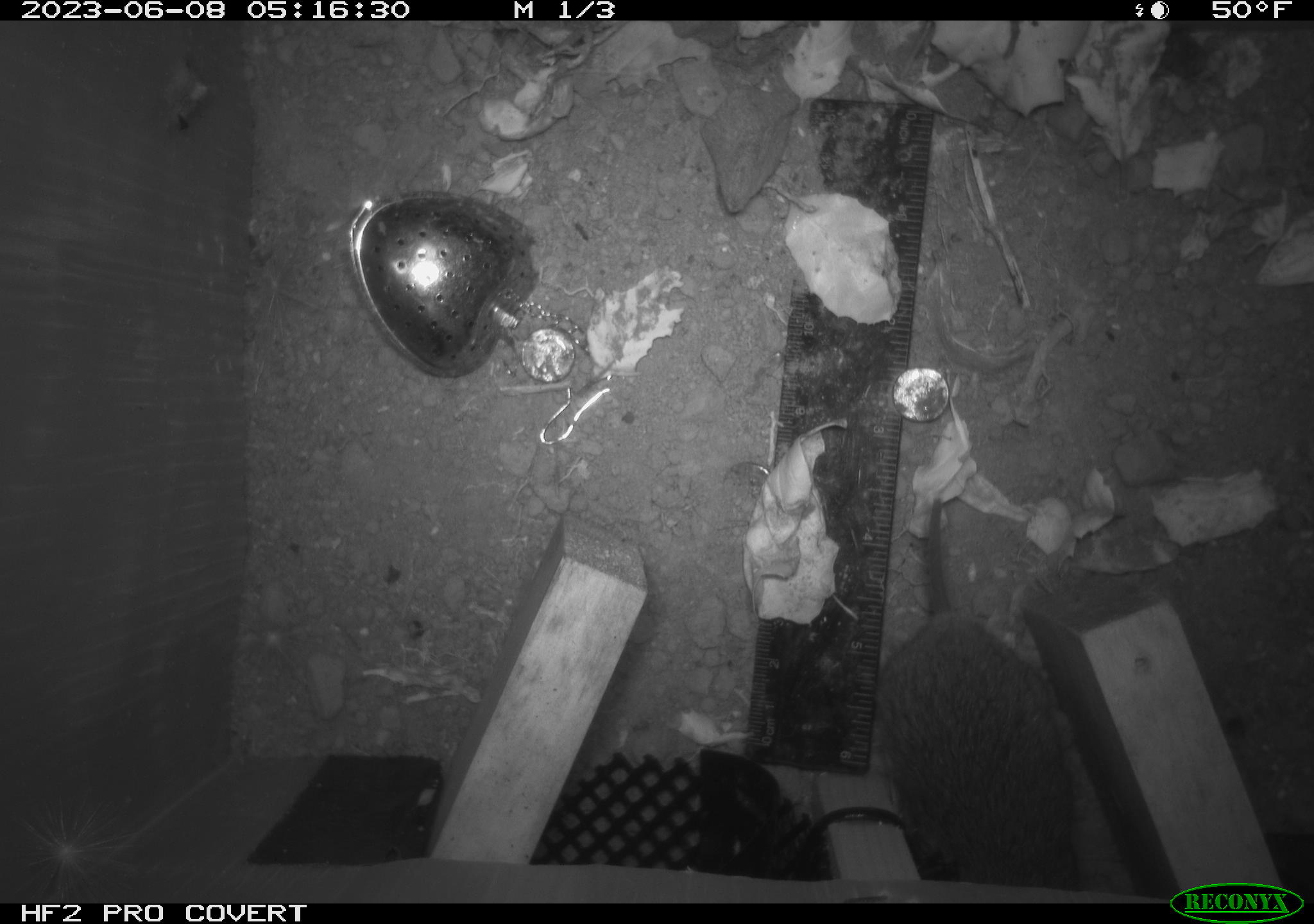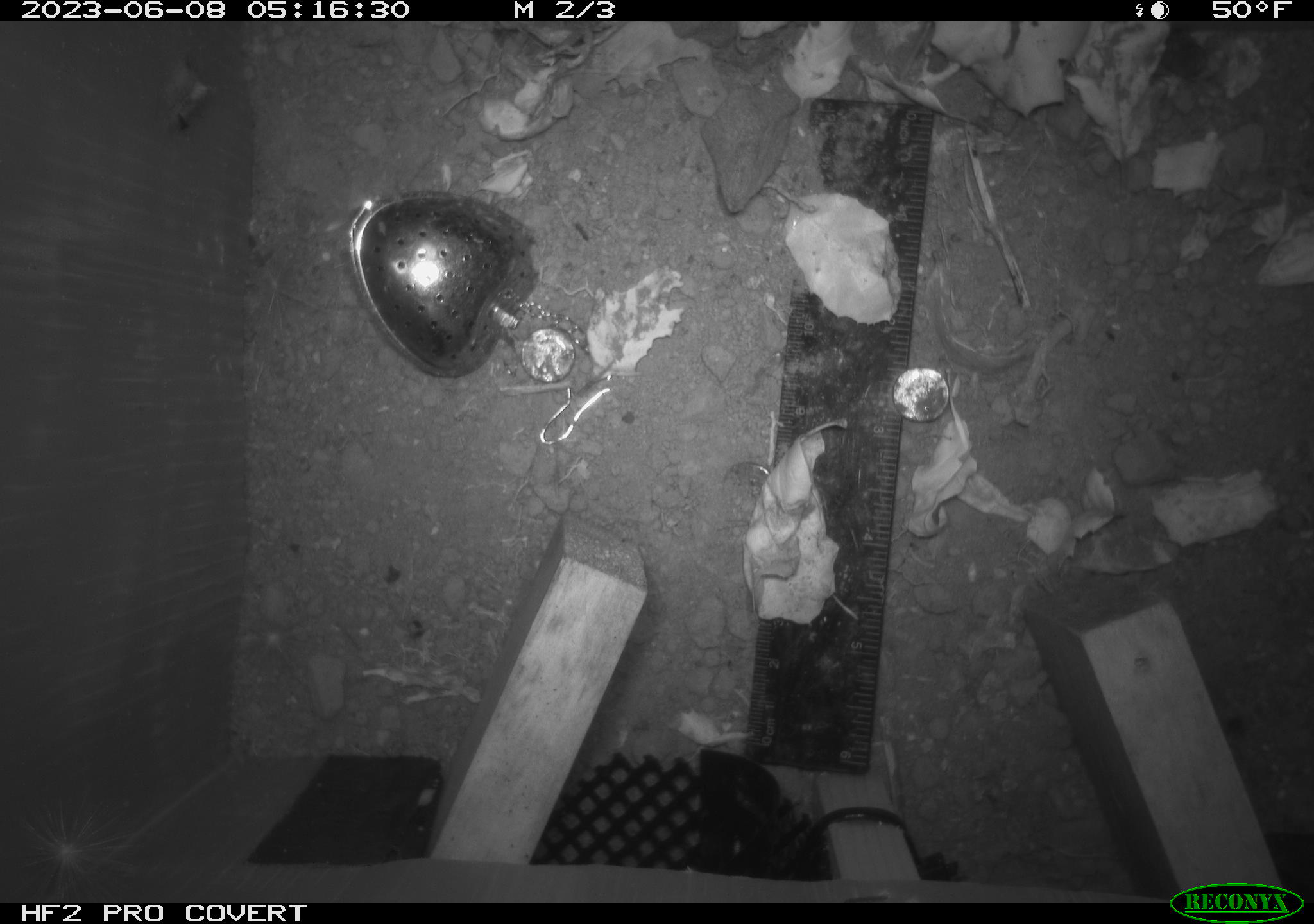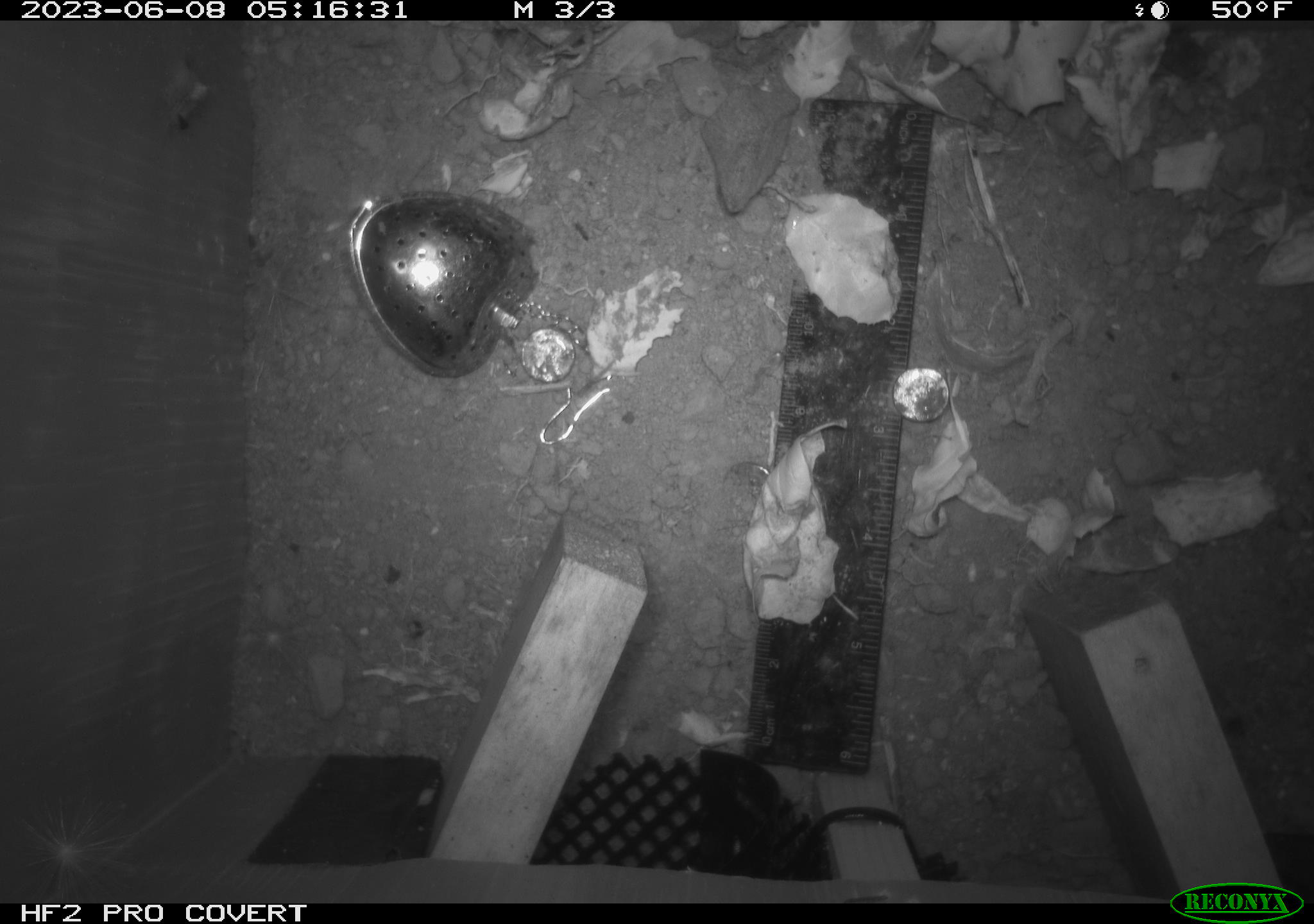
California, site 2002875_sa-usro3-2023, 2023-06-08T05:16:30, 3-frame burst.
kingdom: Animalia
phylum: Chordata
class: Mammalia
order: Rodentia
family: Cricetidae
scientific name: Arvicolinae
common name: voles, lemmings, and muskrats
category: arvicolinae subfamily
Arvicolinae subfamily (voles, lemmings, and muskrats) (Arvicolinae).